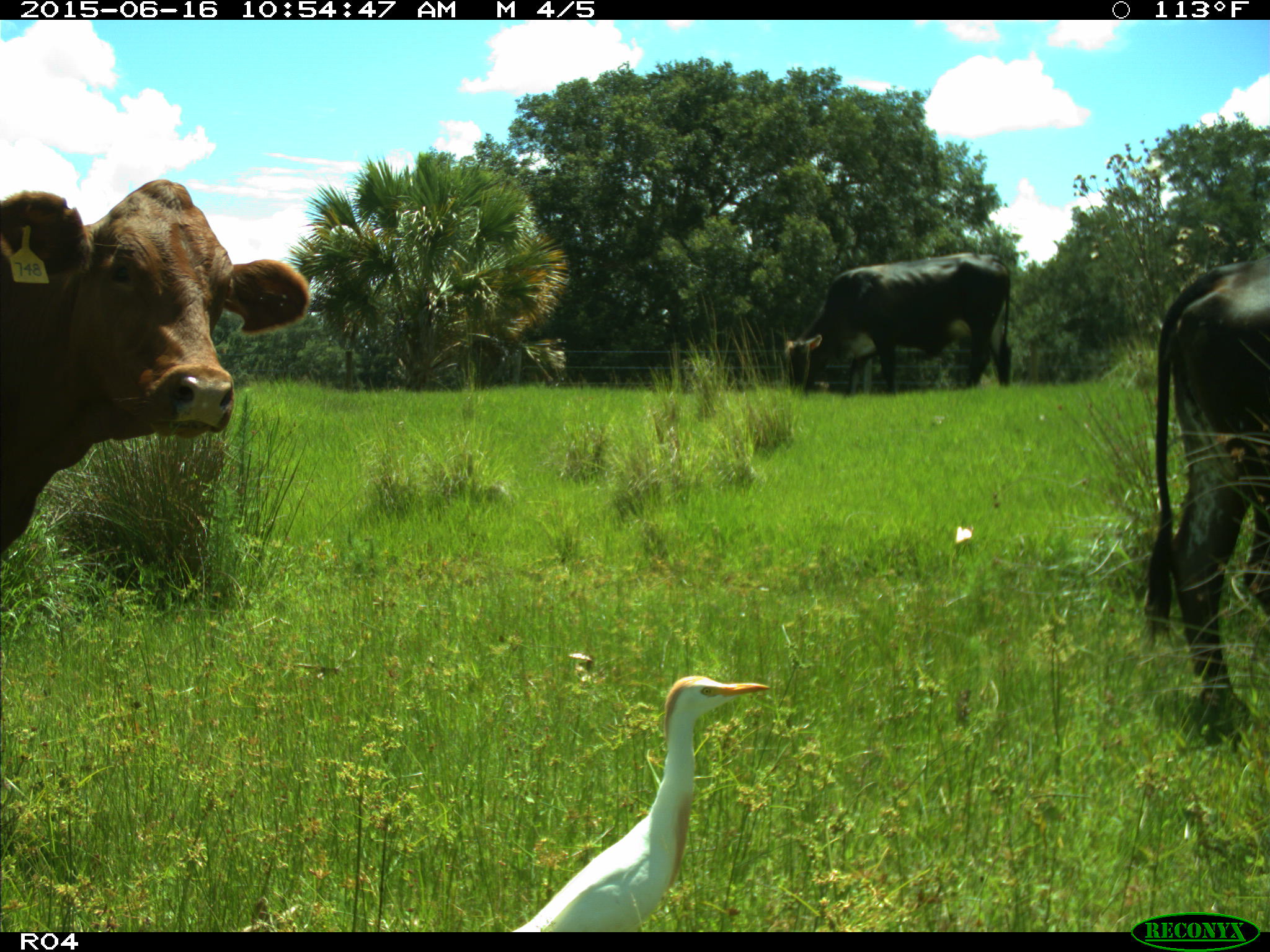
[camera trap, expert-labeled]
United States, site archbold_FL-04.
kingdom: Animalia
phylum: Chordata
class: Mammalia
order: Artiodactyla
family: Bovidae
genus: Bos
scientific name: Bos taurus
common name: domestic cow